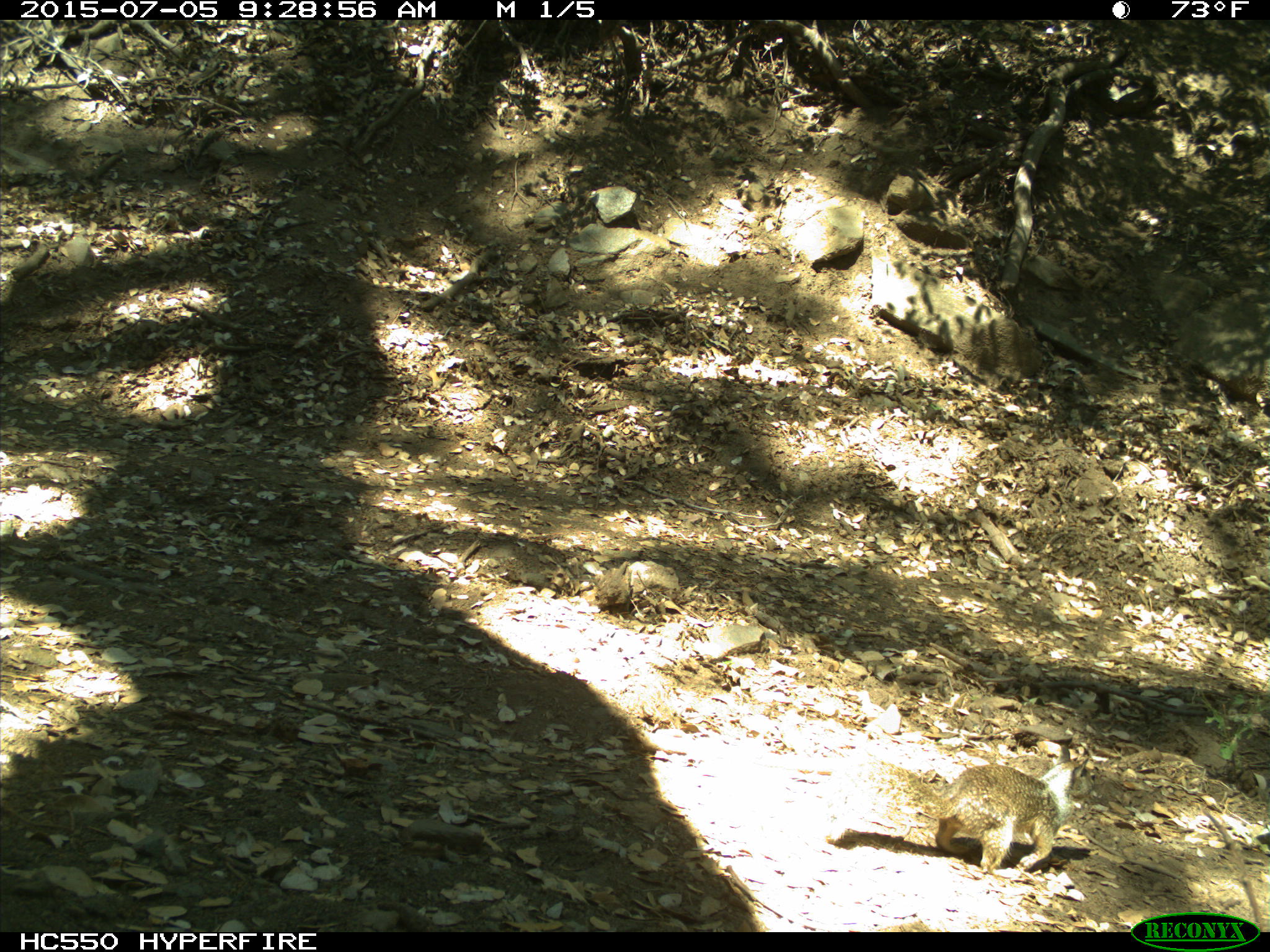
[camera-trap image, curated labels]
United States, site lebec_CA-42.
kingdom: Animalia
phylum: Chordata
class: Mammalia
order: Rodentia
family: Sciuridae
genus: Otospermophilus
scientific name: Otospermophilus beecheyi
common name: california ground squirrel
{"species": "Otospermophilus beecheyi (california ground squirrel)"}